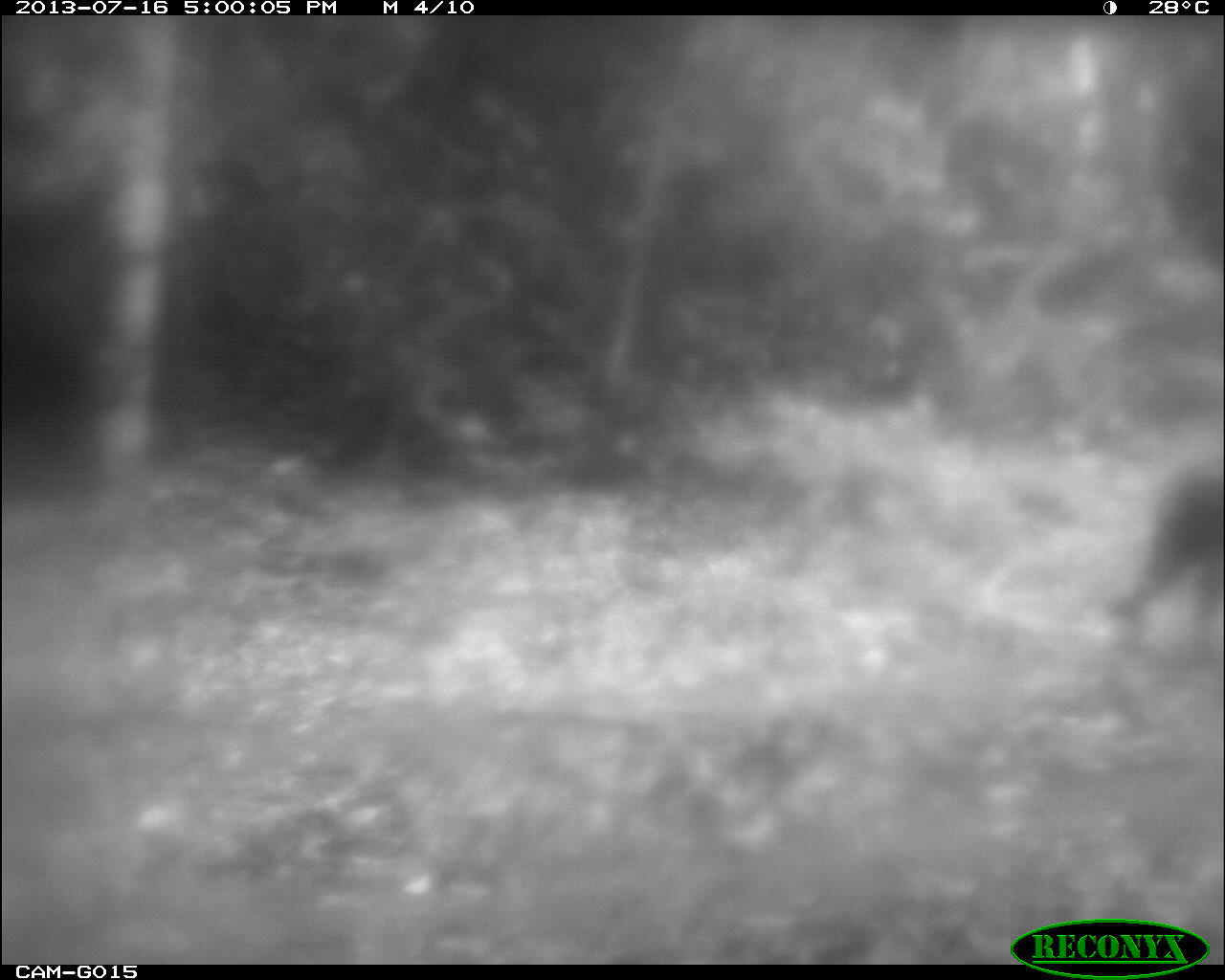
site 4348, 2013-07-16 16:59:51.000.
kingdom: Animalia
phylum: Chordata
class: Mammalia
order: Carnivora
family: Felidae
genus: Panthera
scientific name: Panthera onca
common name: jaguar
Panthera onca (jaguar), count 1, sex male.